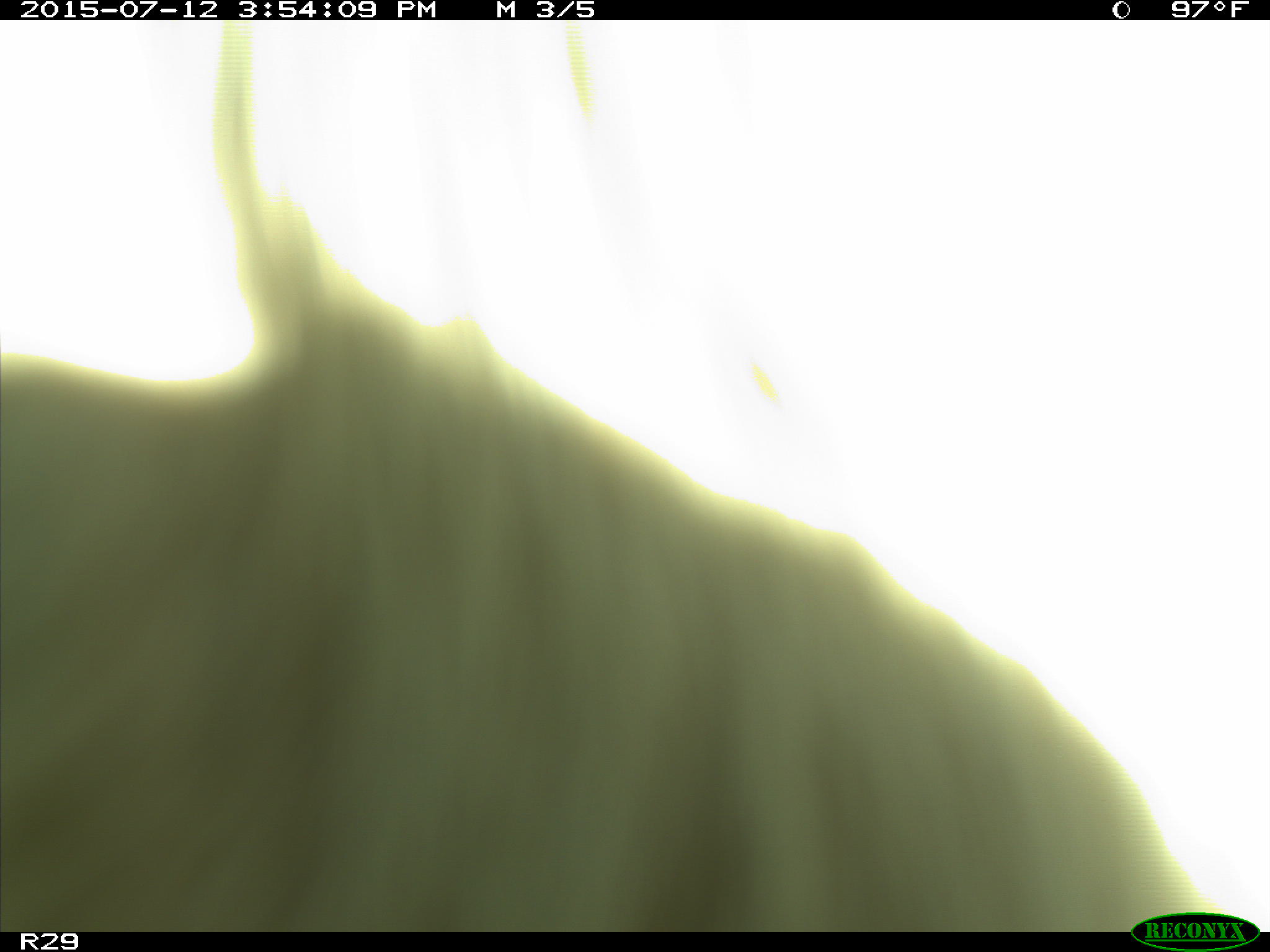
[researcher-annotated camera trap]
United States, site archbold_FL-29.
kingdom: Animalia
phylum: Chordata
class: Mammalia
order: Artiodactyla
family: Bovidae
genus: Bos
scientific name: Bos taurus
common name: domestic cow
Bos taurus (domestic cow).